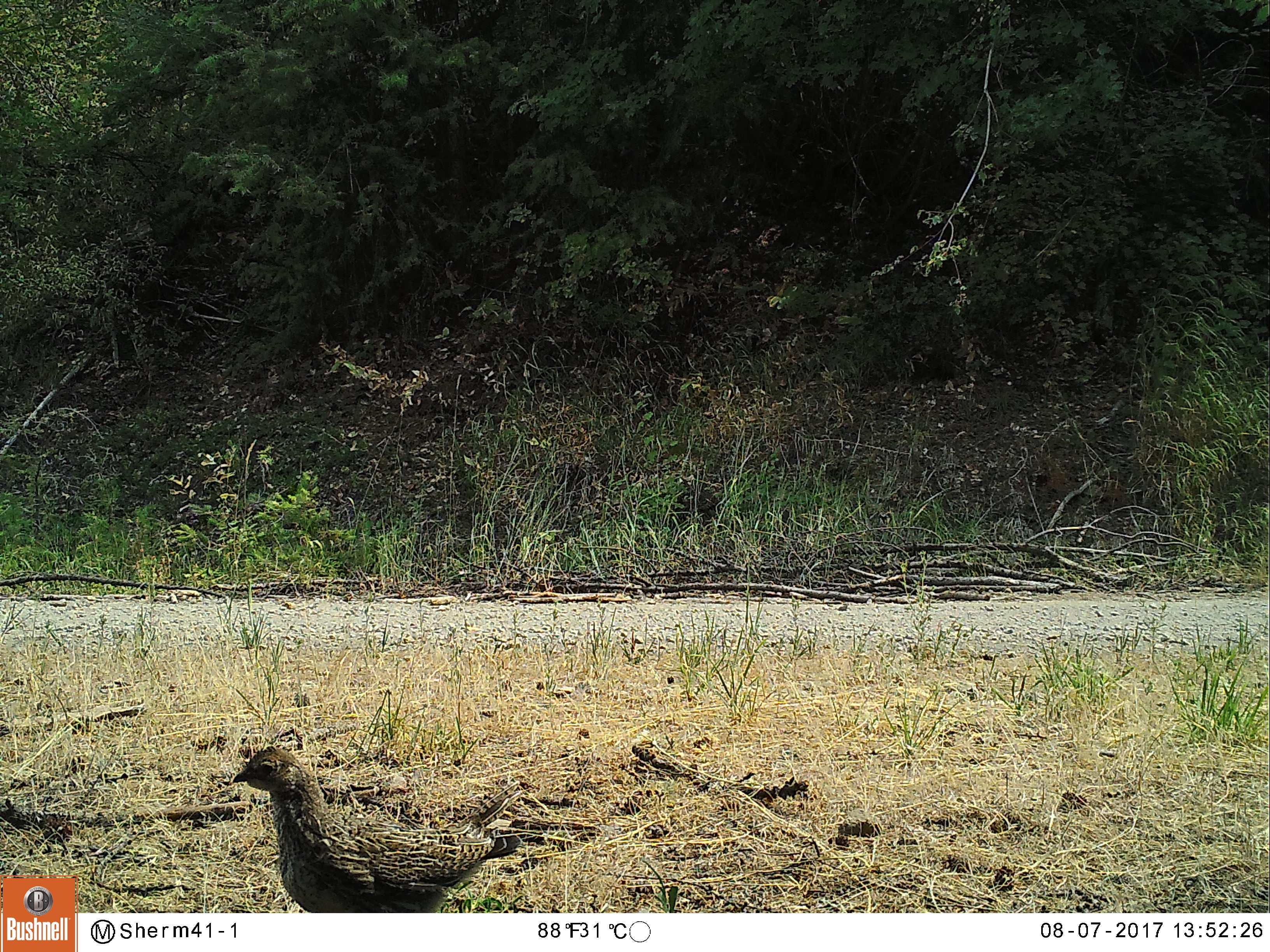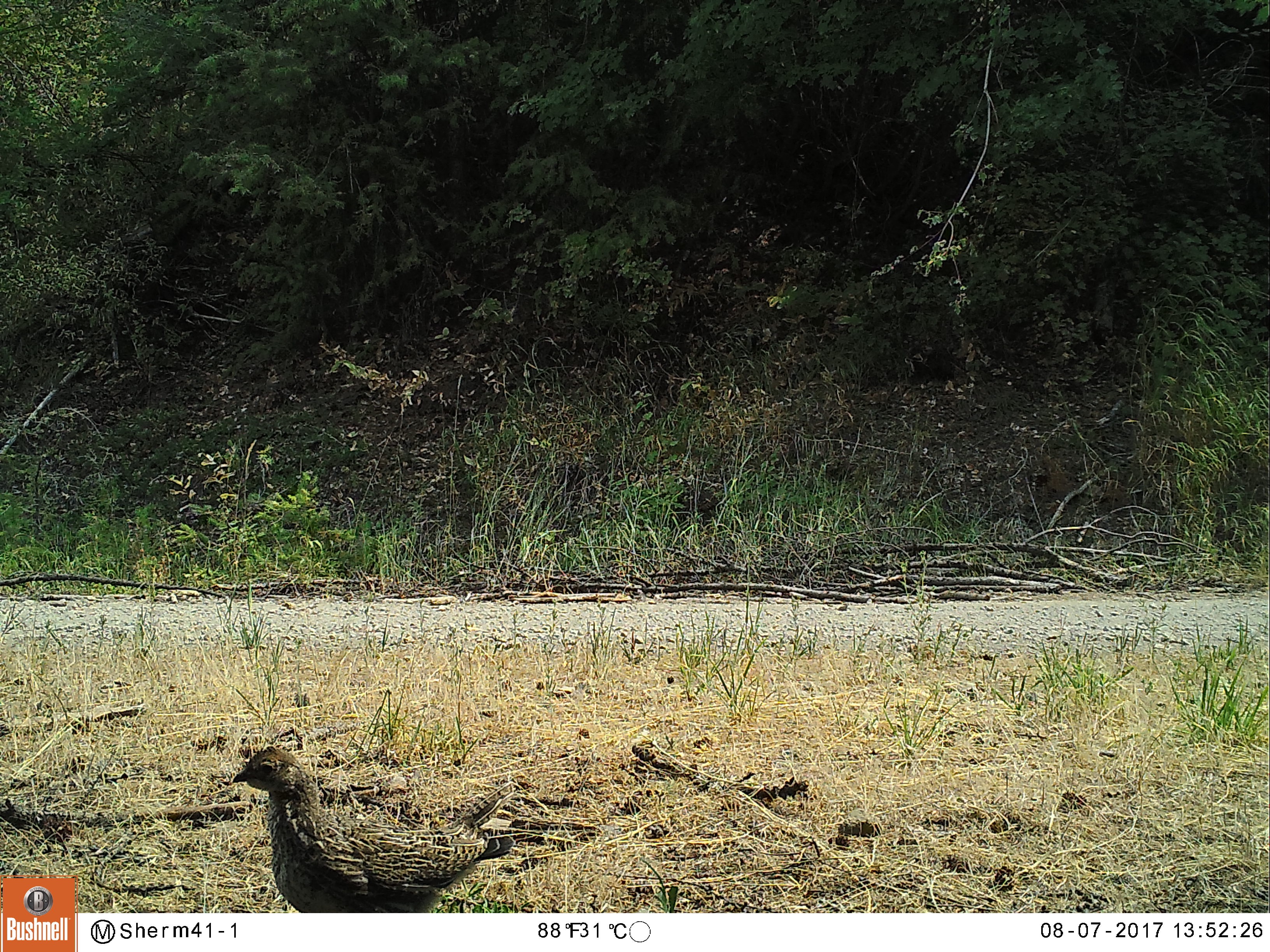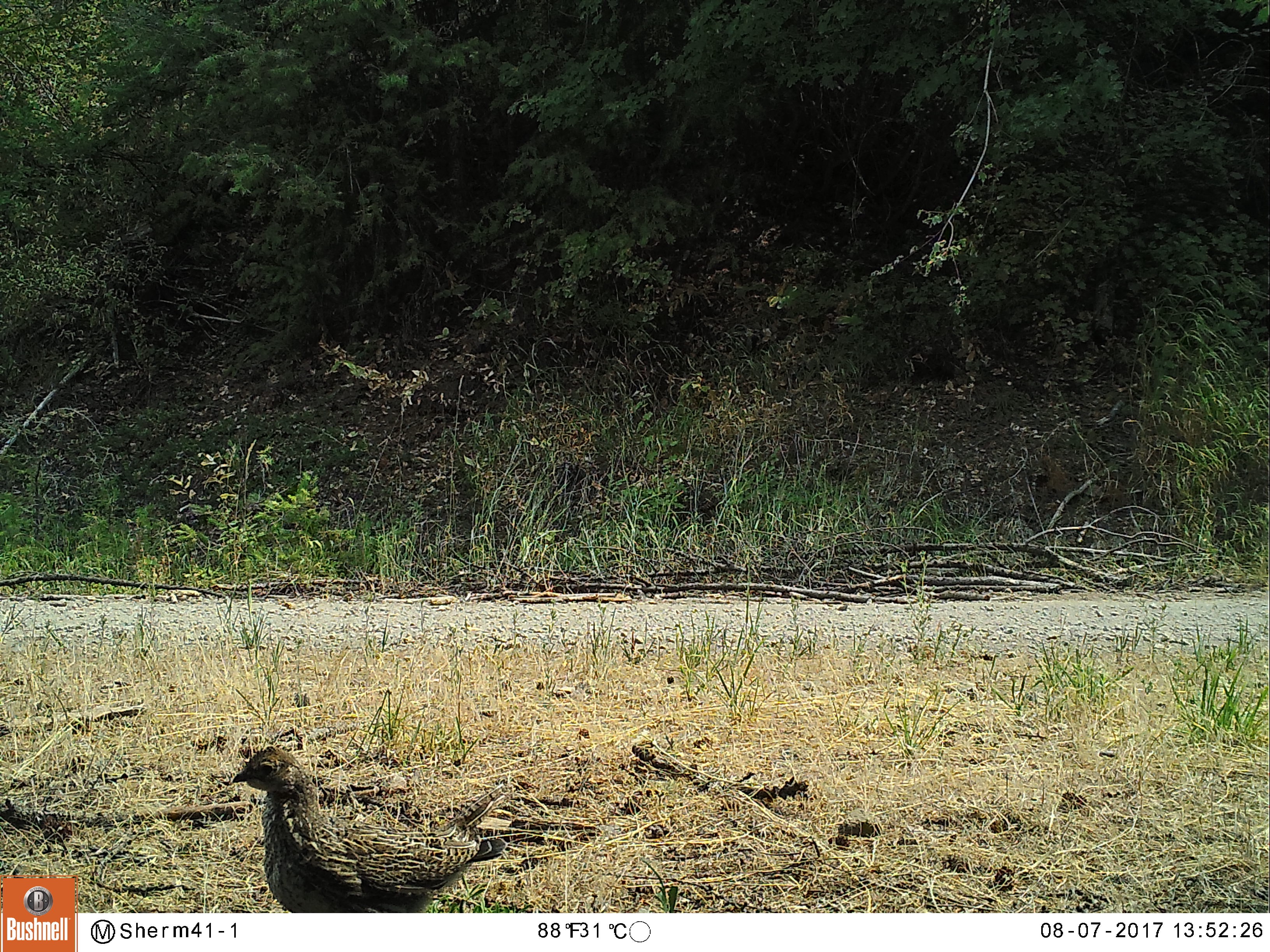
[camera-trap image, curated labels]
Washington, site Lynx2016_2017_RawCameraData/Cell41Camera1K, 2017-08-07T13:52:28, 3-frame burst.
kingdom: Animalia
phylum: Chordata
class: Aves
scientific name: Aves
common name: birds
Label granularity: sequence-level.